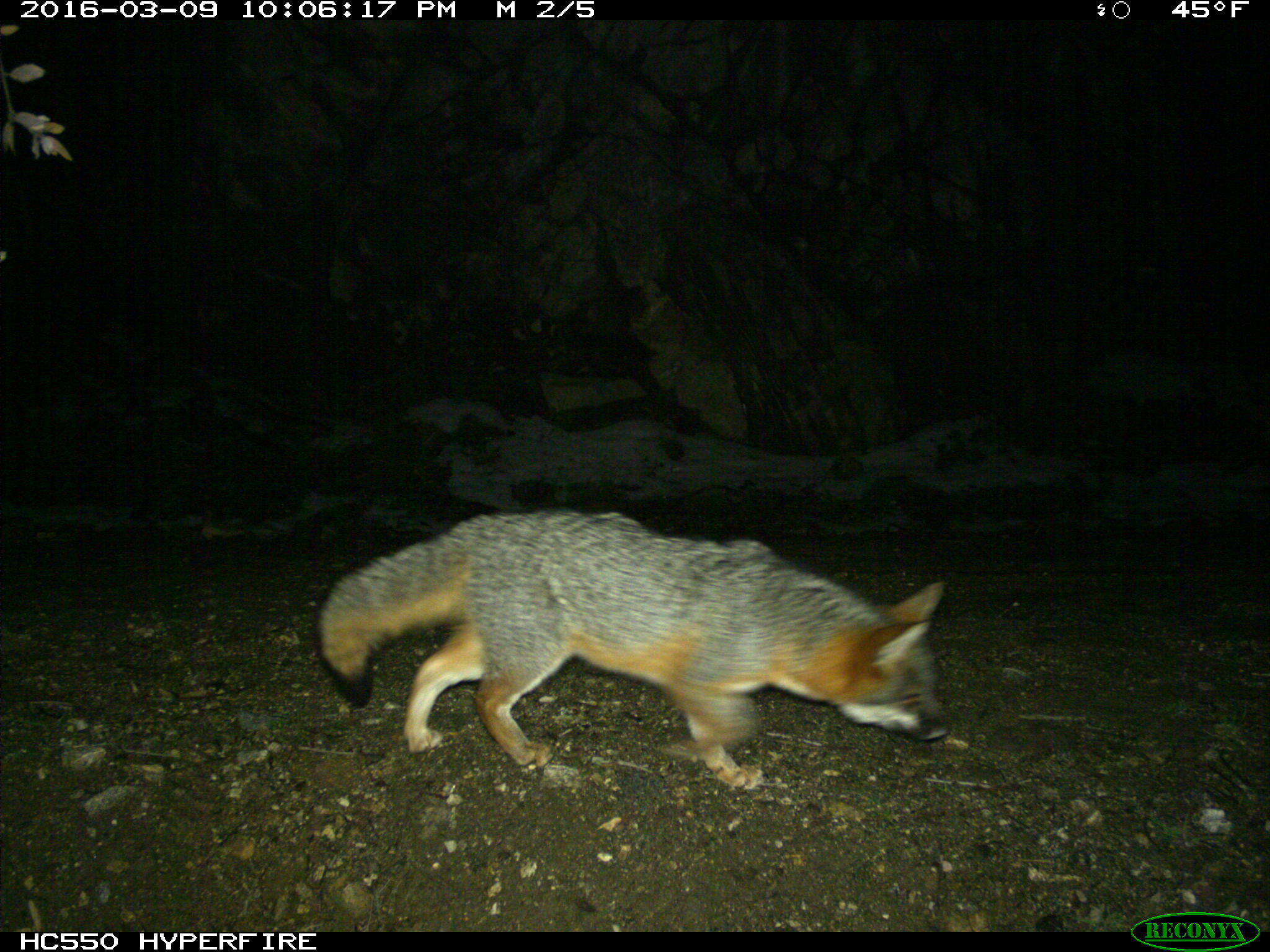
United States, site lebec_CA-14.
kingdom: Animalia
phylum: Chordata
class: Mammalia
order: Carnivora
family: Canidae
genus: Urocyon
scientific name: Urocyon cinereoargenteus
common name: gray fox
Urocyon cinereoargenteus (gray fox).